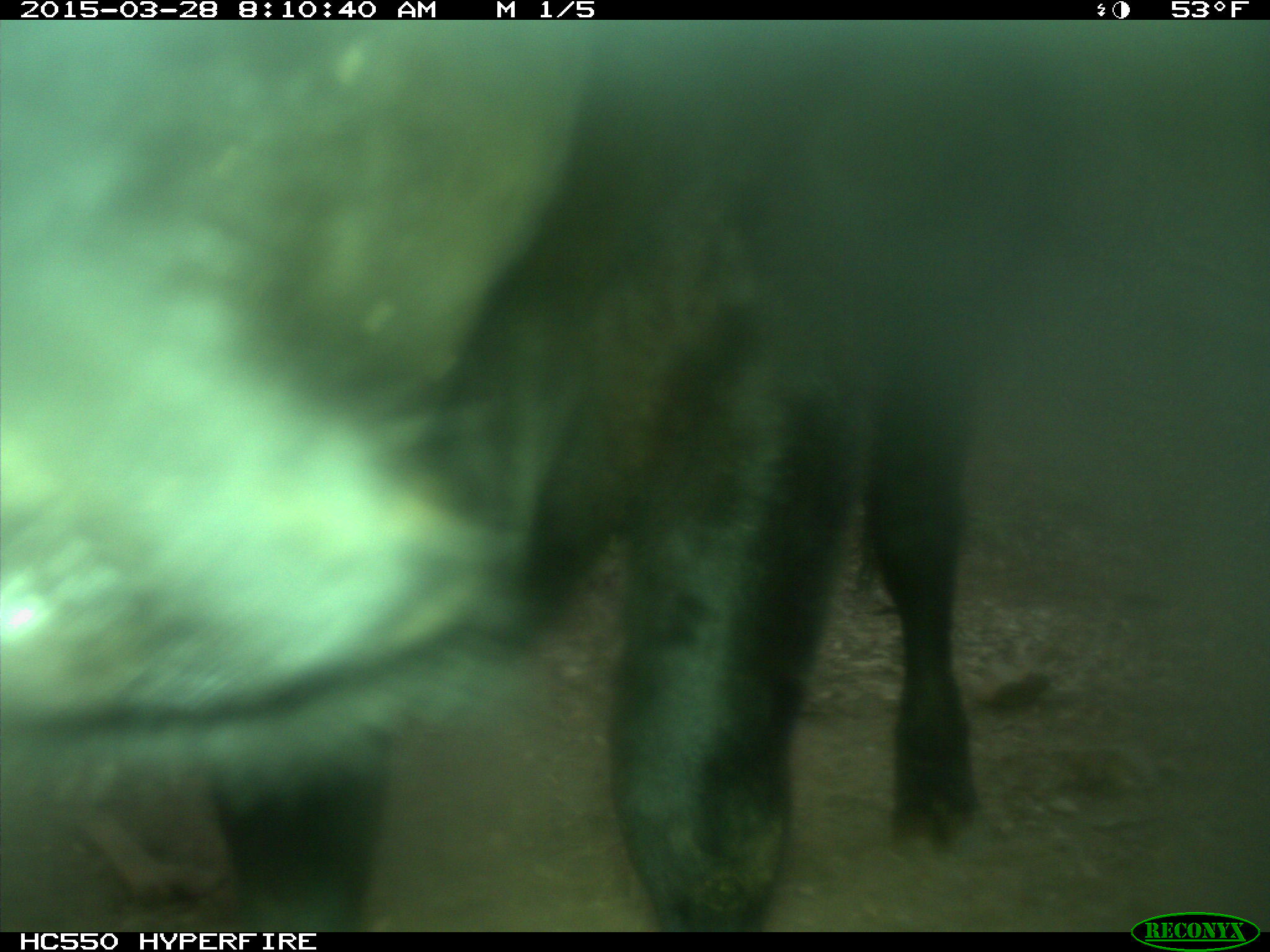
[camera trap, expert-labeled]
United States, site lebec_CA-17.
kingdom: Animalia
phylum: Chordata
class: Mammalia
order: Artiodactyla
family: Bovidae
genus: Bos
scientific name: Bos taurus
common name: domestic cow